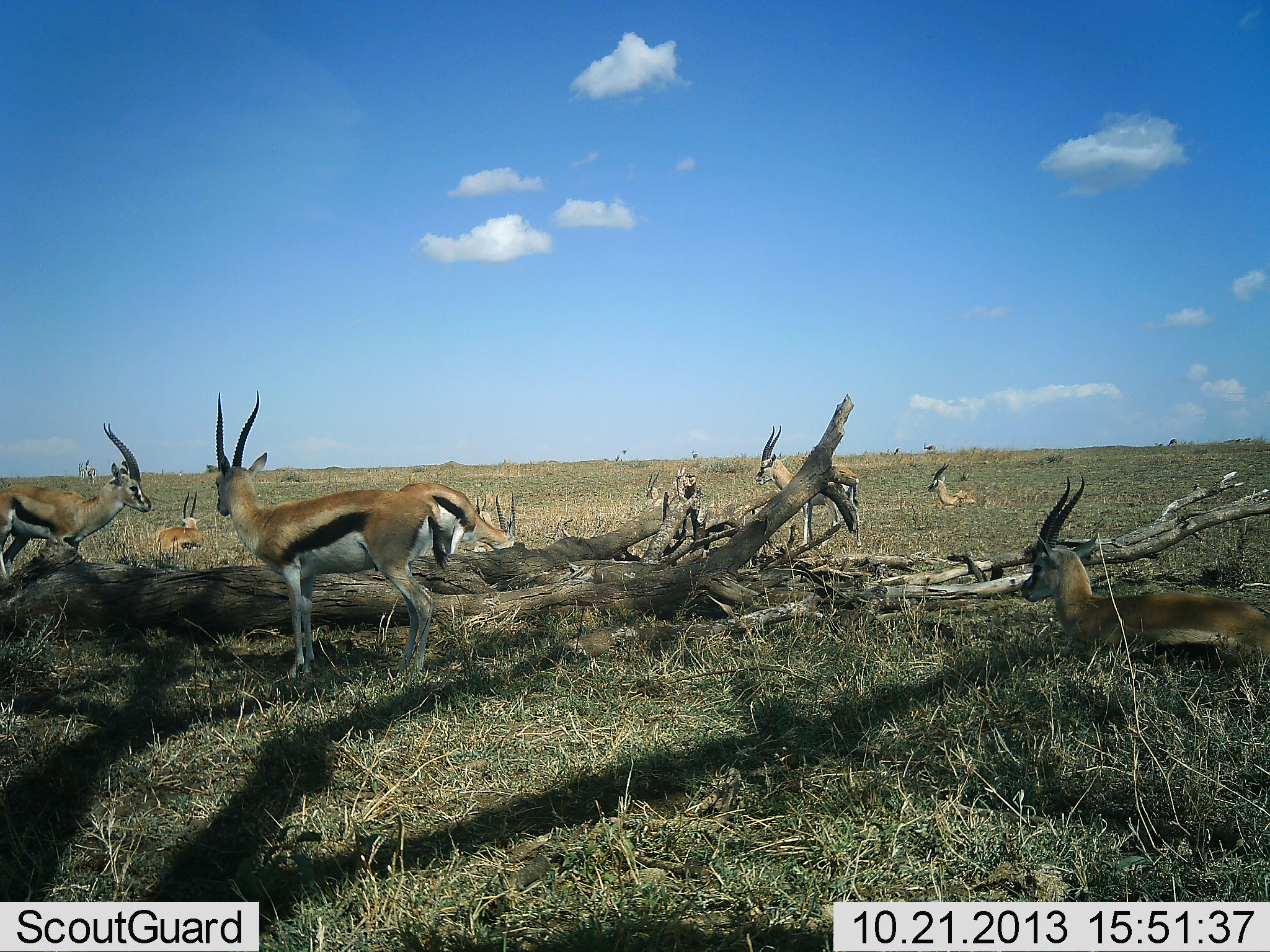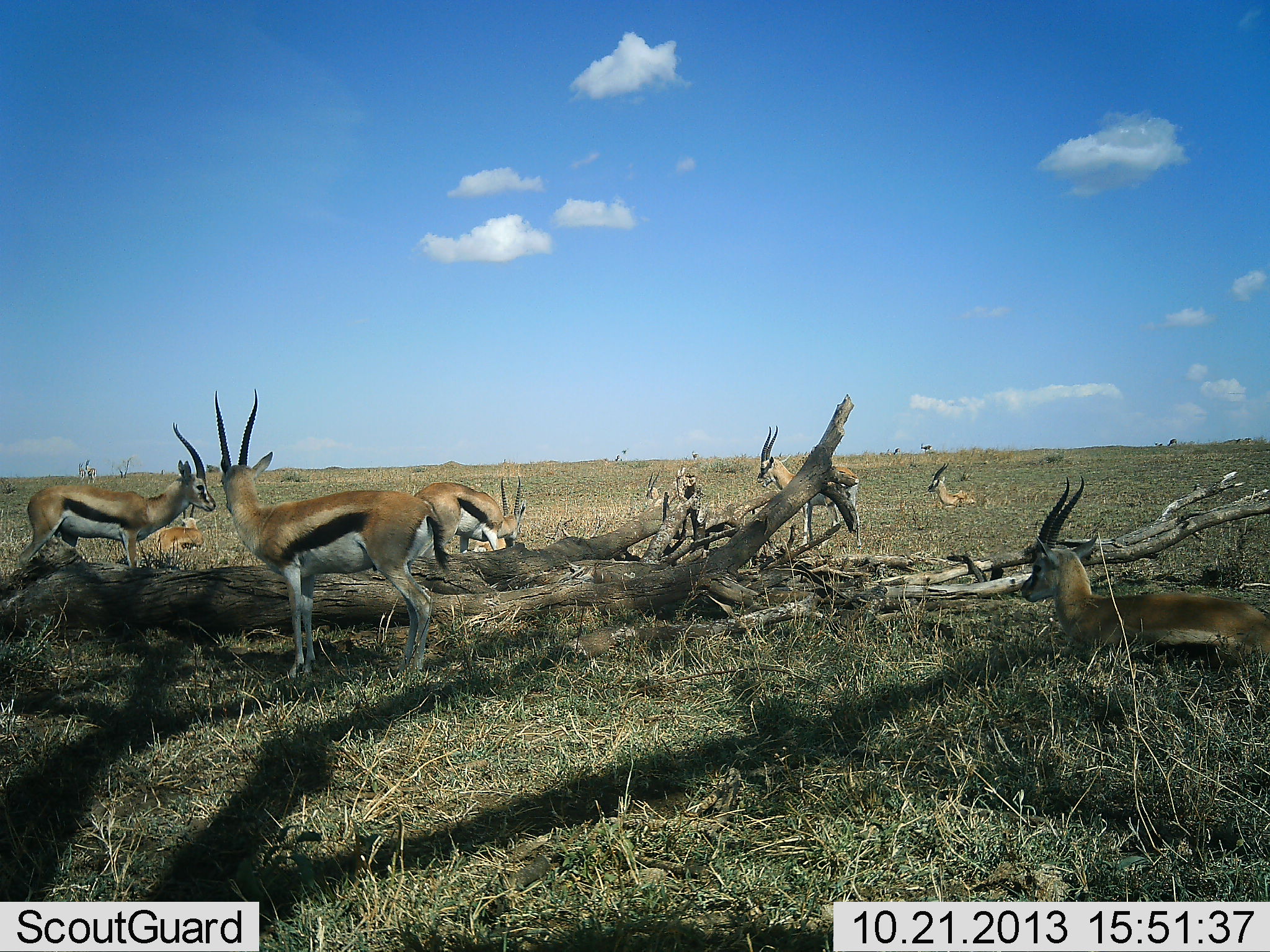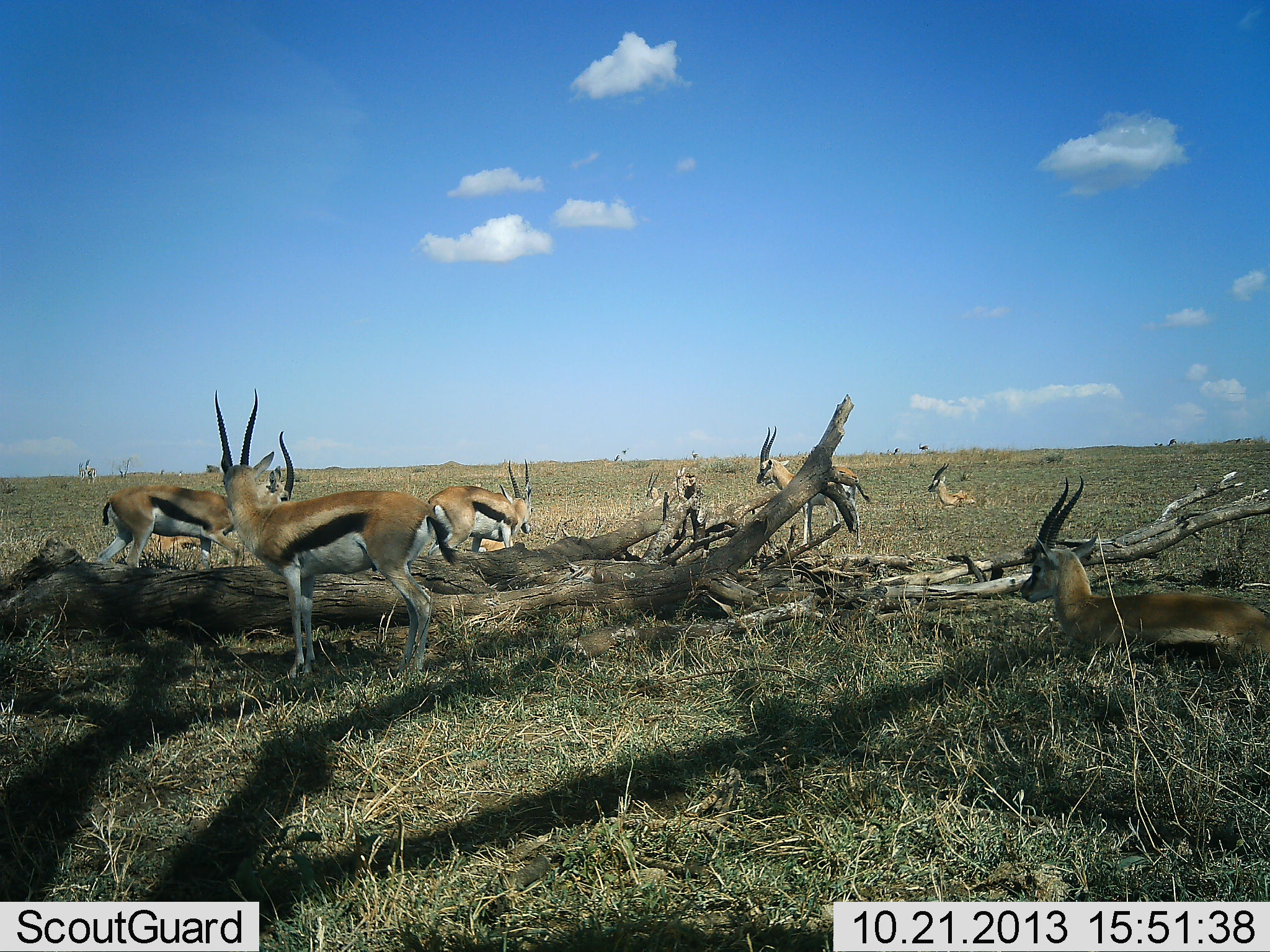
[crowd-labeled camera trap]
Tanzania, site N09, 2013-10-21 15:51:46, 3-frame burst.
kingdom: Animalia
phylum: Chordata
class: Mammalia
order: Artiodactyla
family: Bovidae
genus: Eudorcas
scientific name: Eudorcas thomsonii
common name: thomson's gazelle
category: gazellethomsons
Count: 9.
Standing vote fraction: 91%.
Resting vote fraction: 82%.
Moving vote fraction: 27%.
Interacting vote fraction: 0%.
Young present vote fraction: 0%.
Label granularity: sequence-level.